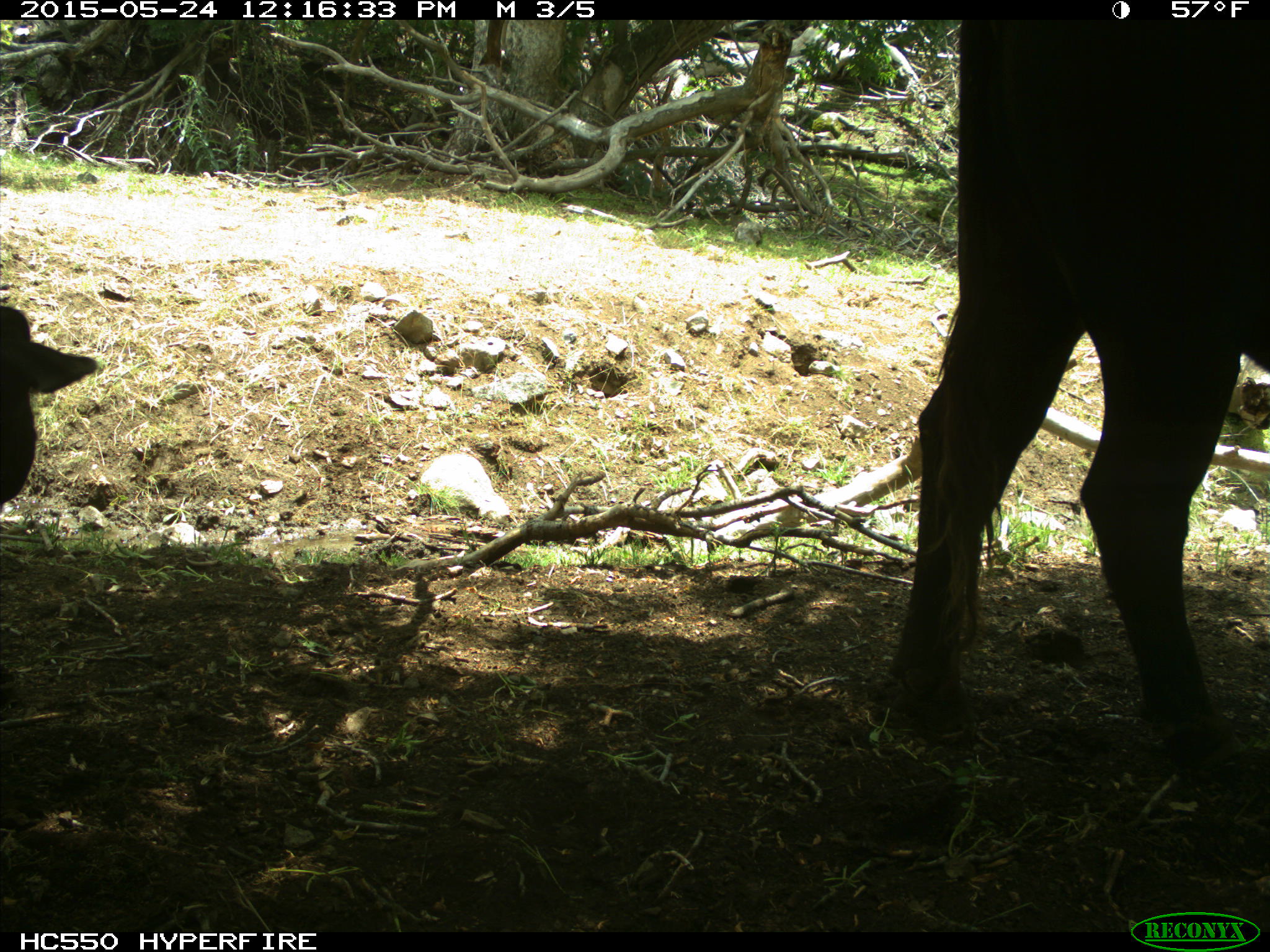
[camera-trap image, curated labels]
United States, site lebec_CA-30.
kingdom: Animalia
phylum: Chordata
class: Mammalia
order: Artiodactyla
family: Bovidae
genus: Bos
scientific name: Bos taurus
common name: domestic cow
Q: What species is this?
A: Bos taurus (domestic cow).